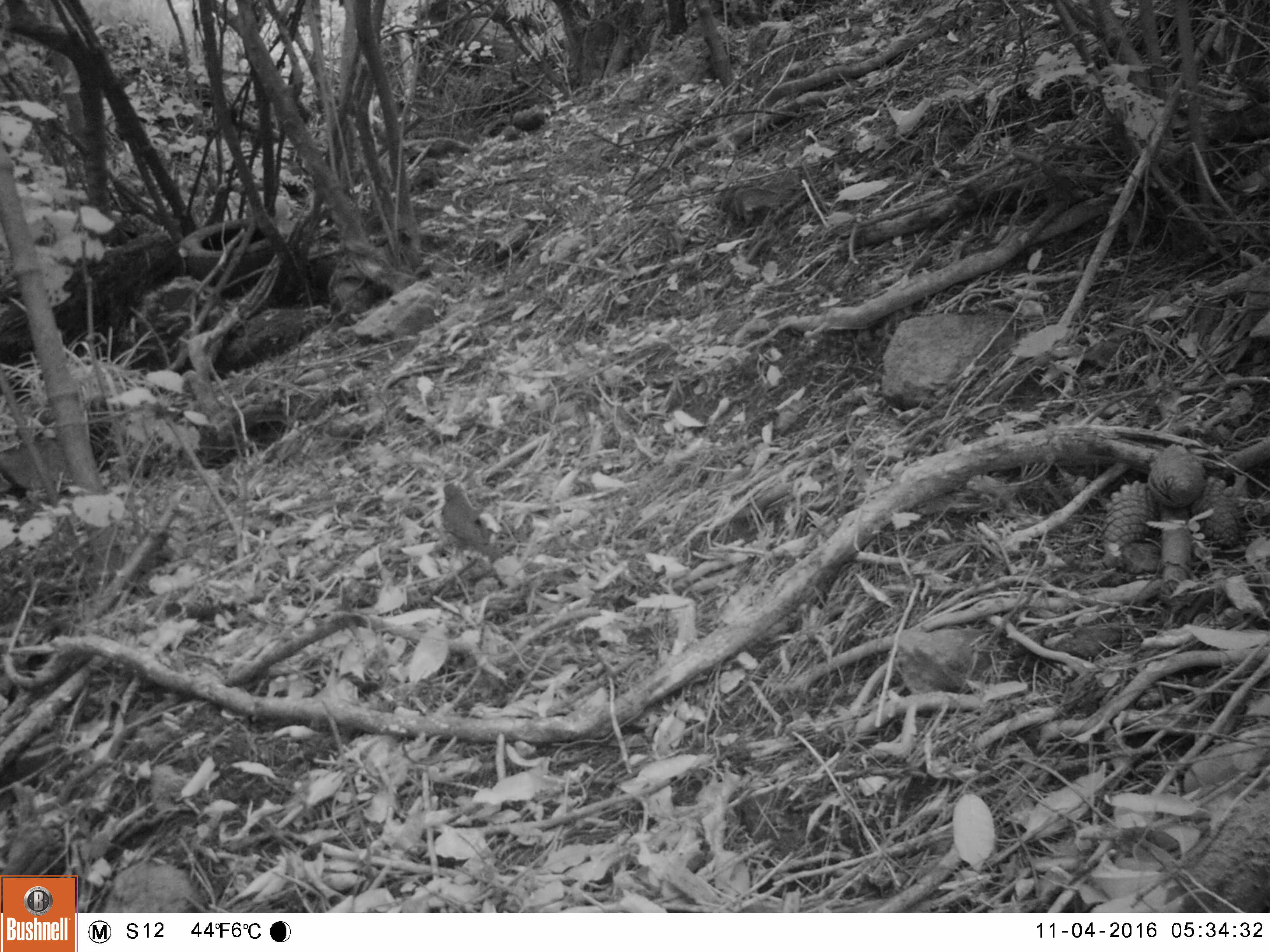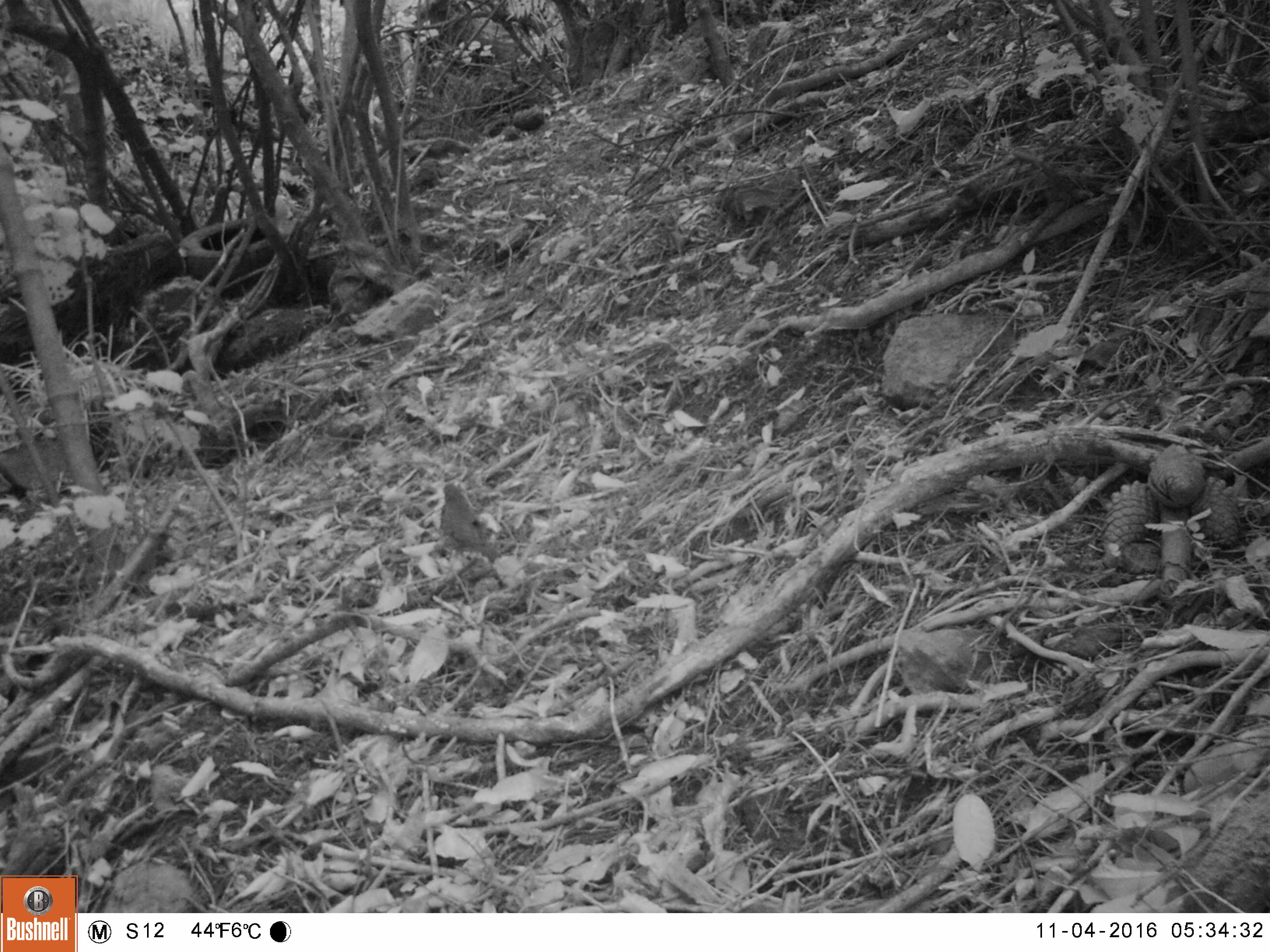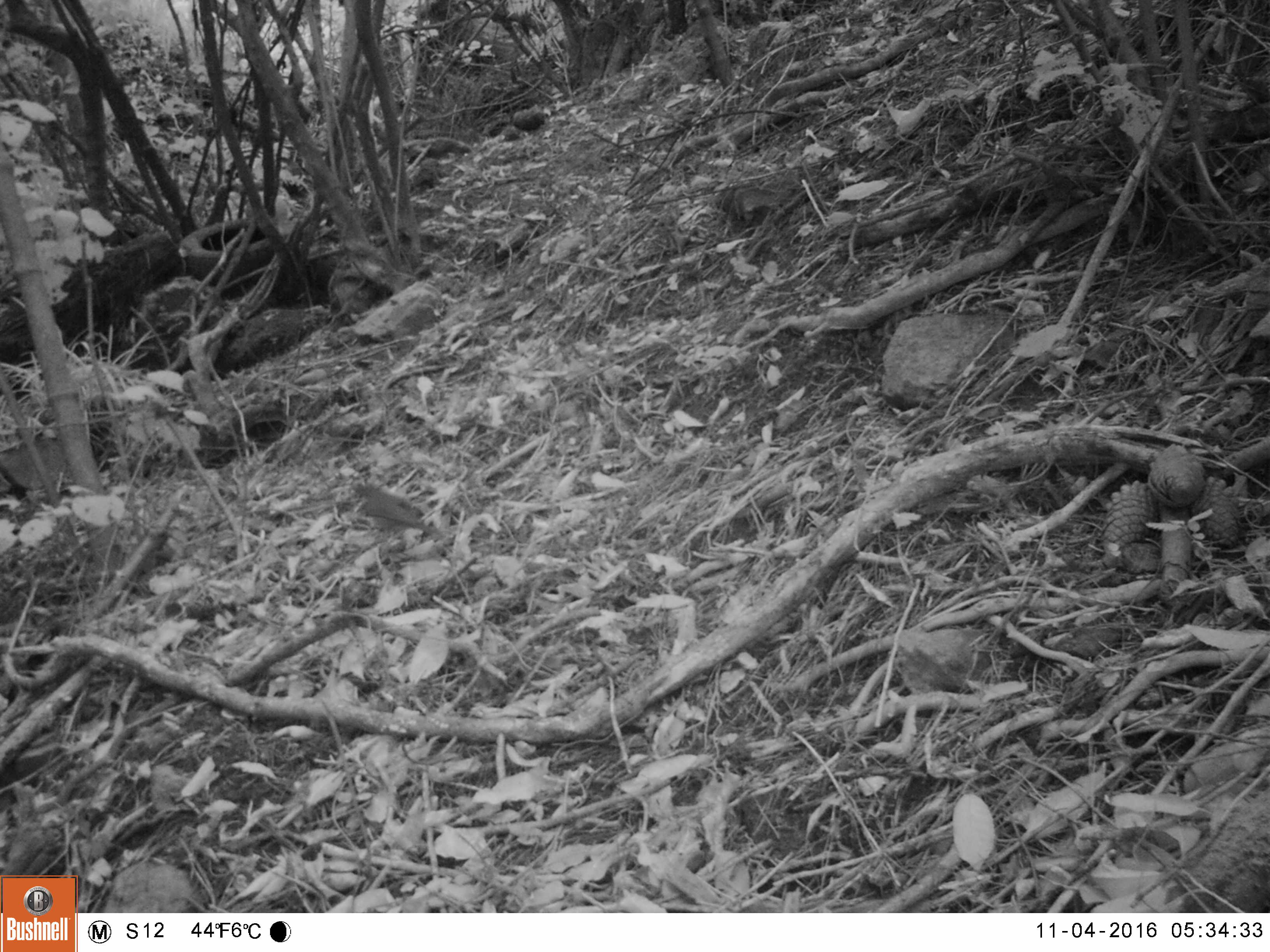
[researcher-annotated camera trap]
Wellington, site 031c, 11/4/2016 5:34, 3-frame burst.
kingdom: Animalia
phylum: Chordata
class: Aves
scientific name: Aves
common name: bird